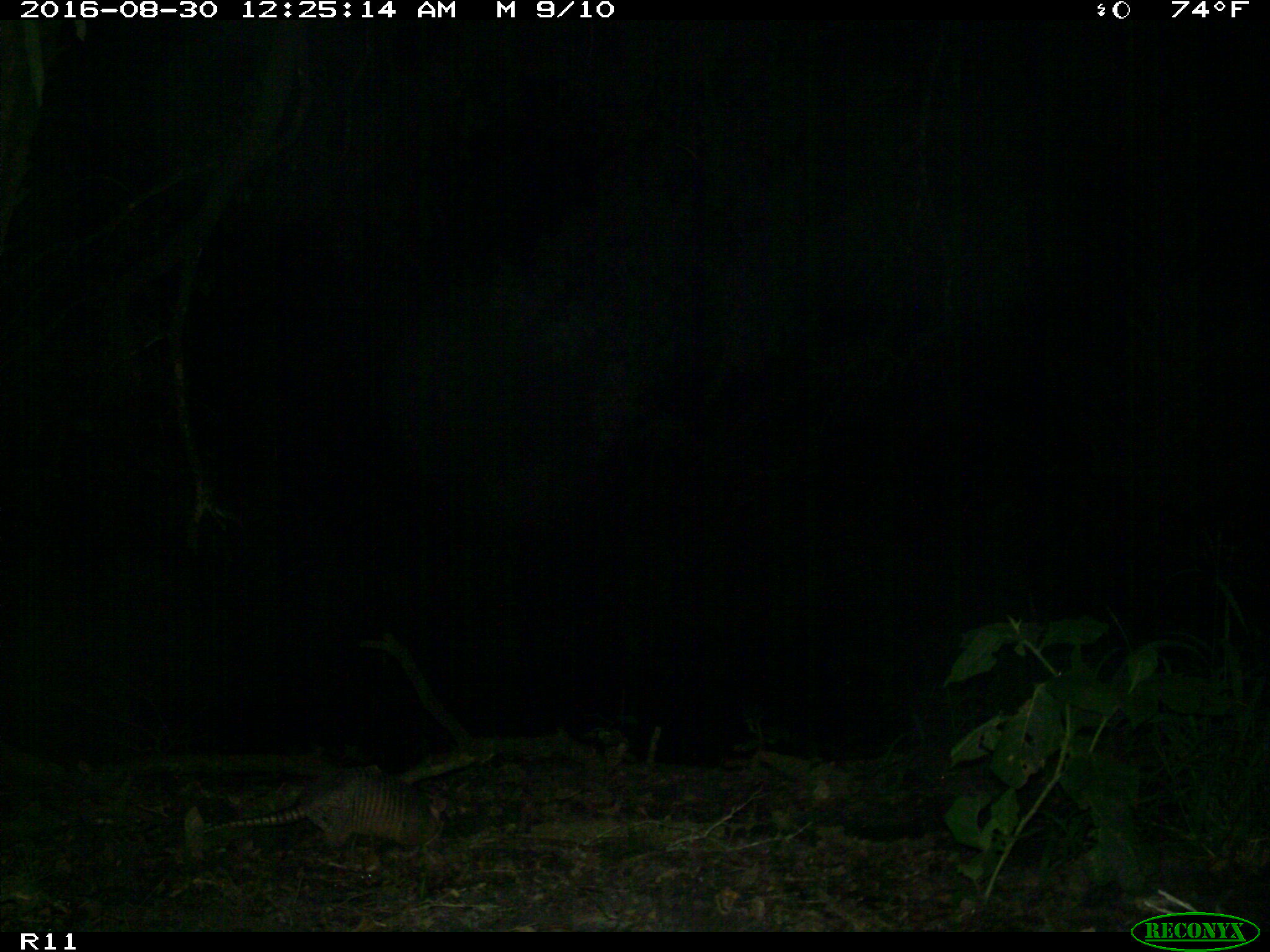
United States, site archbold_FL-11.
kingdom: Animalia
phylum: Chordata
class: Mammalia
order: Cingulata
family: Dasypodidae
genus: Dasypus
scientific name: Dasypus novemcinctus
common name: nine-banded armadillo